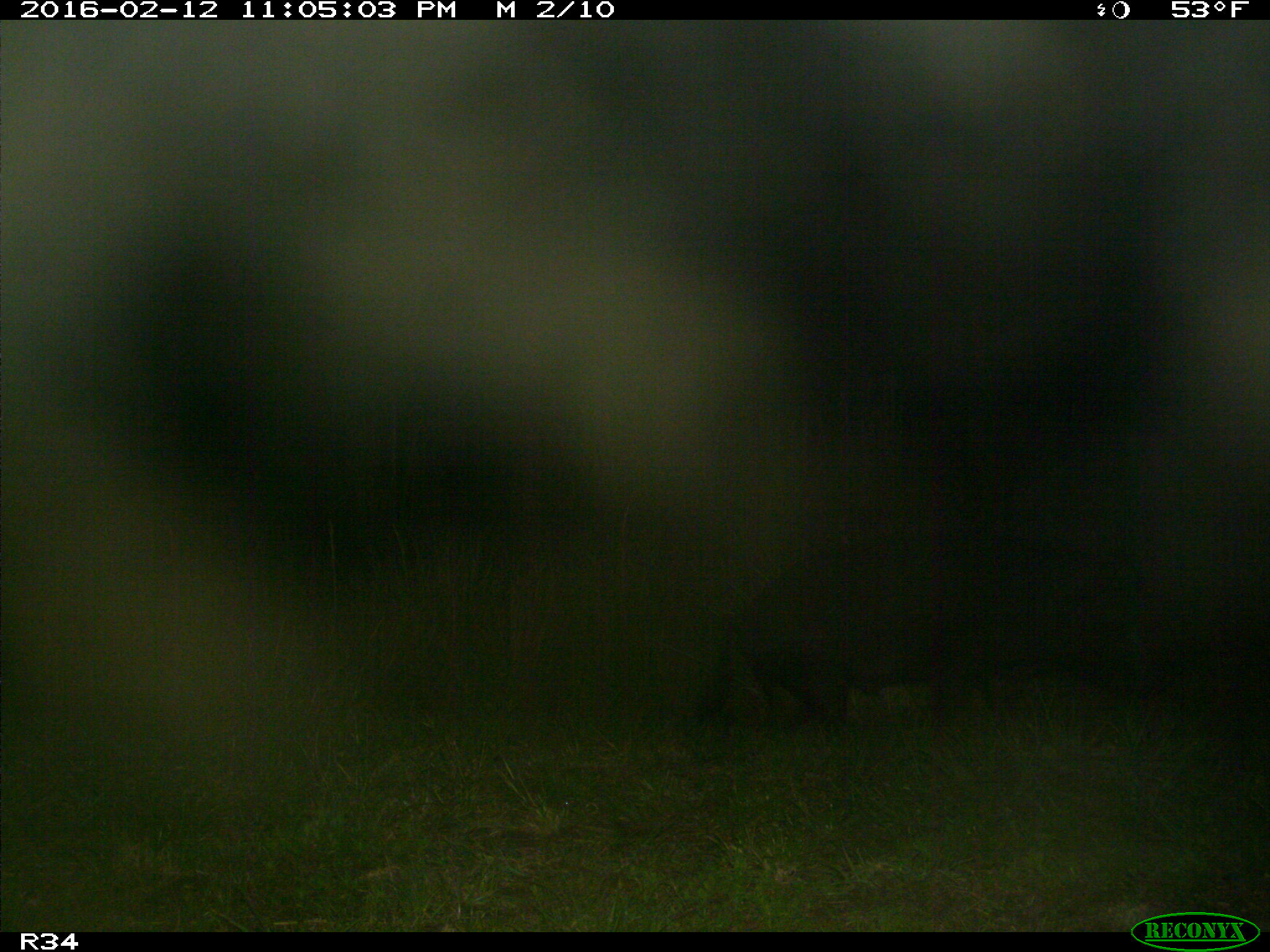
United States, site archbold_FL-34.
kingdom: Animalia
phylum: Chordata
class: Mammalia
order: Artiodactyla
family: Suidae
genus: Sus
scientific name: Sus scrofa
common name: wild boar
Sus scrofa (wild boar).